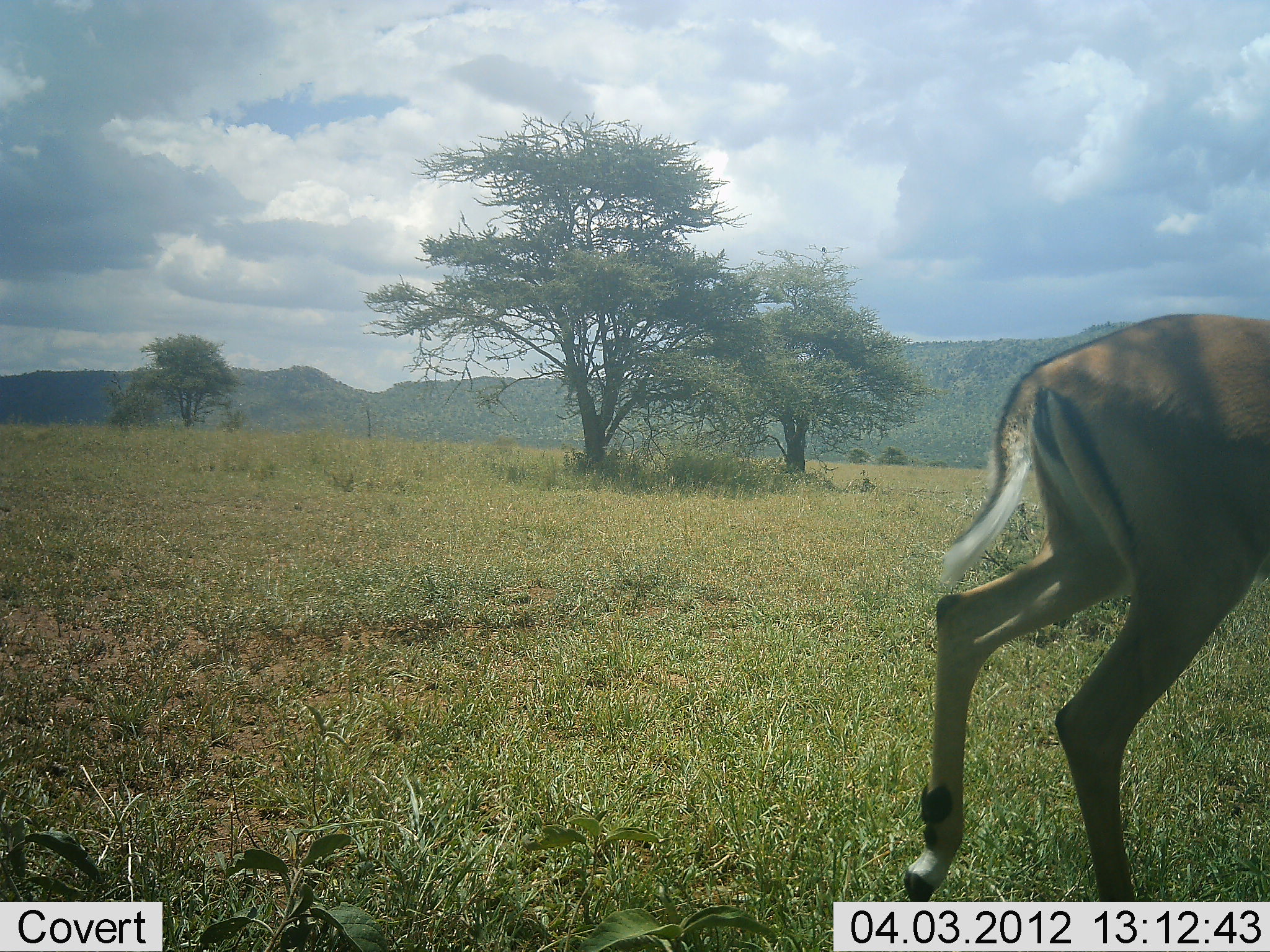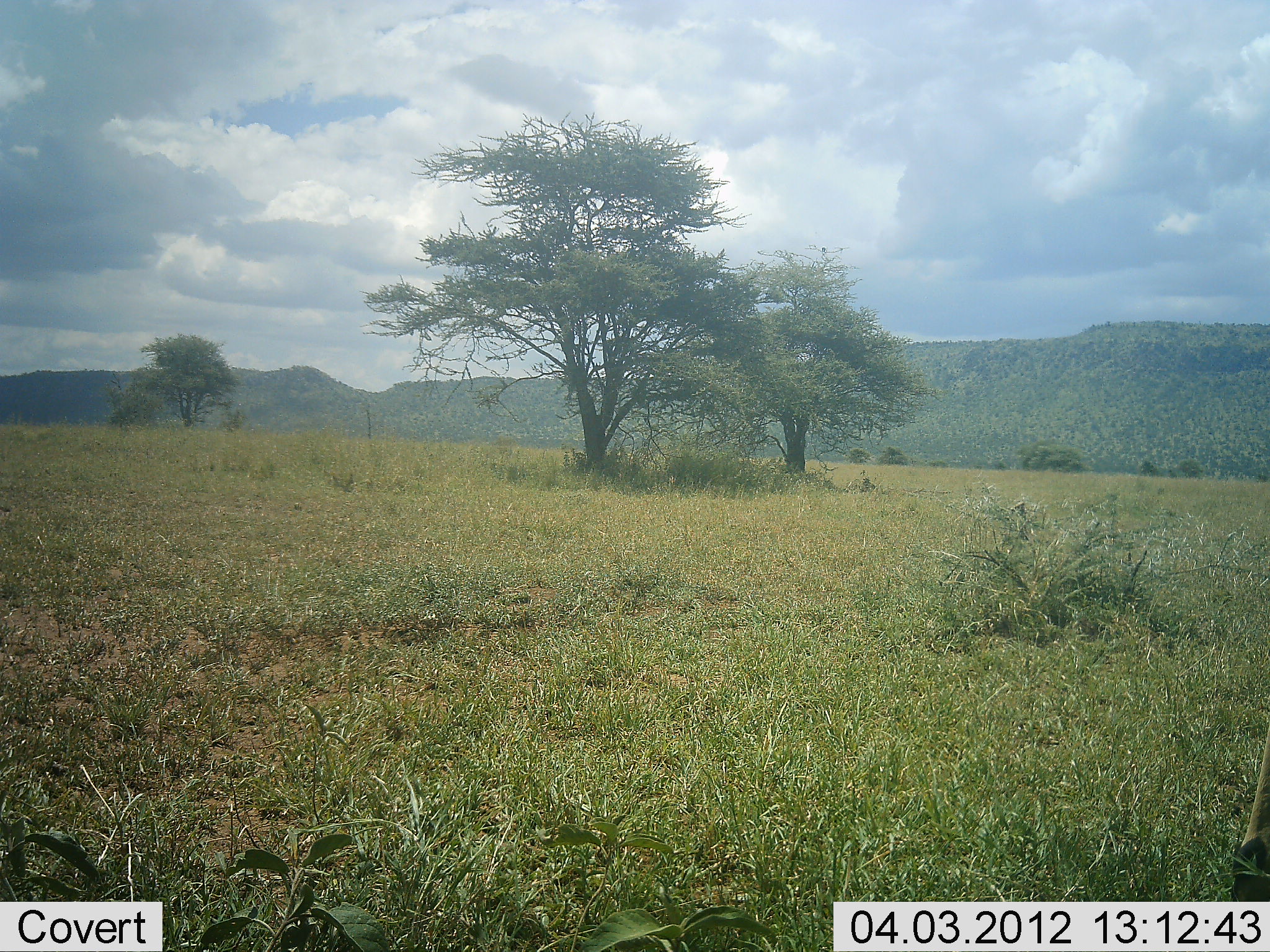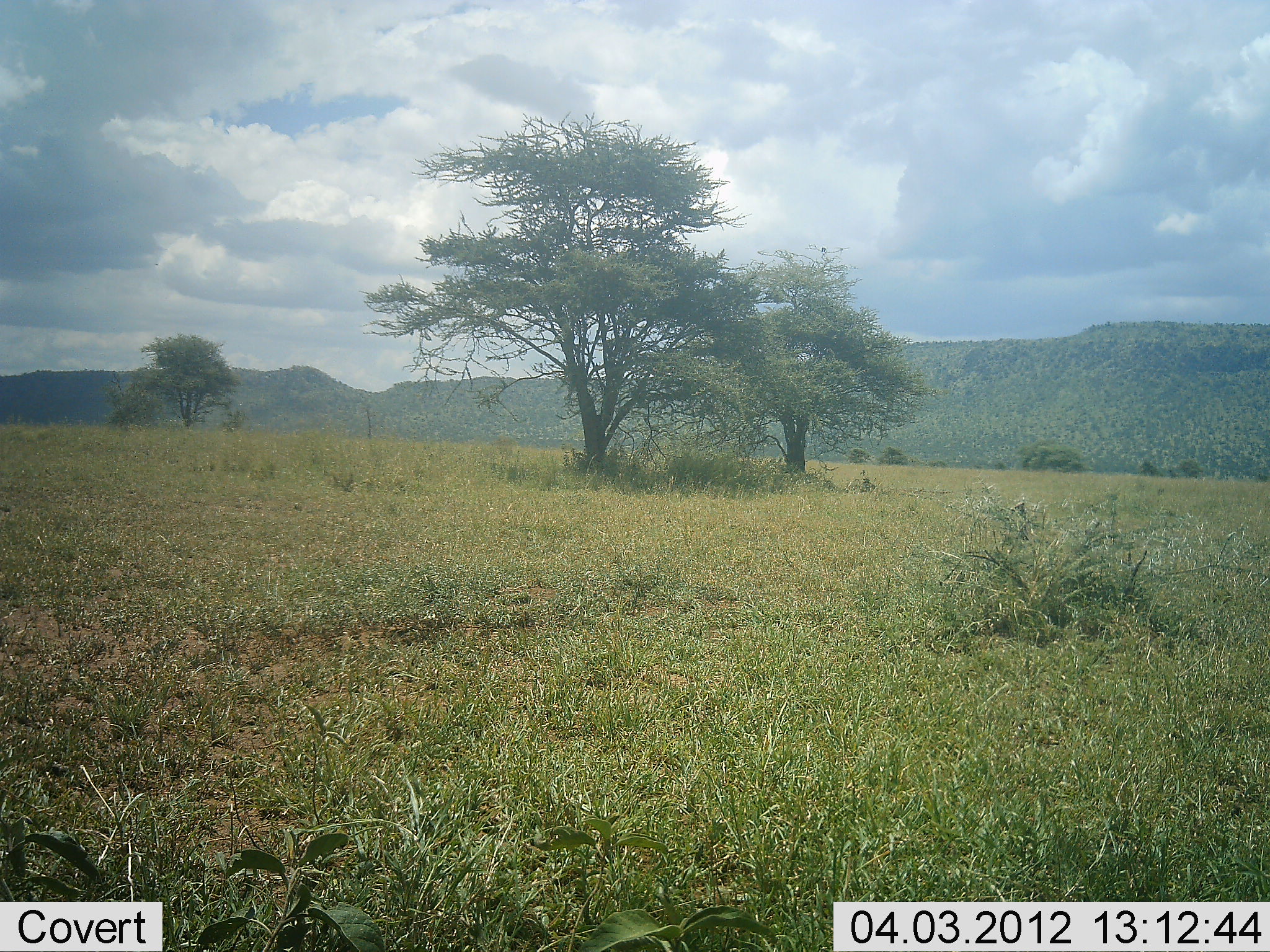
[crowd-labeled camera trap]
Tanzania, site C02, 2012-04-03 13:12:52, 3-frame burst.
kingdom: Animalia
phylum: Chordata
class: Mammalia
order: Artiodactyla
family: Bovidae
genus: Aepyceros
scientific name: Aepyceros melampus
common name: impala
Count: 1.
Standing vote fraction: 0%.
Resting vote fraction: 0%.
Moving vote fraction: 100%.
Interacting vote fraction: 0%.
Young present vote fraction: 0%.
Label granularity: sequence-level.